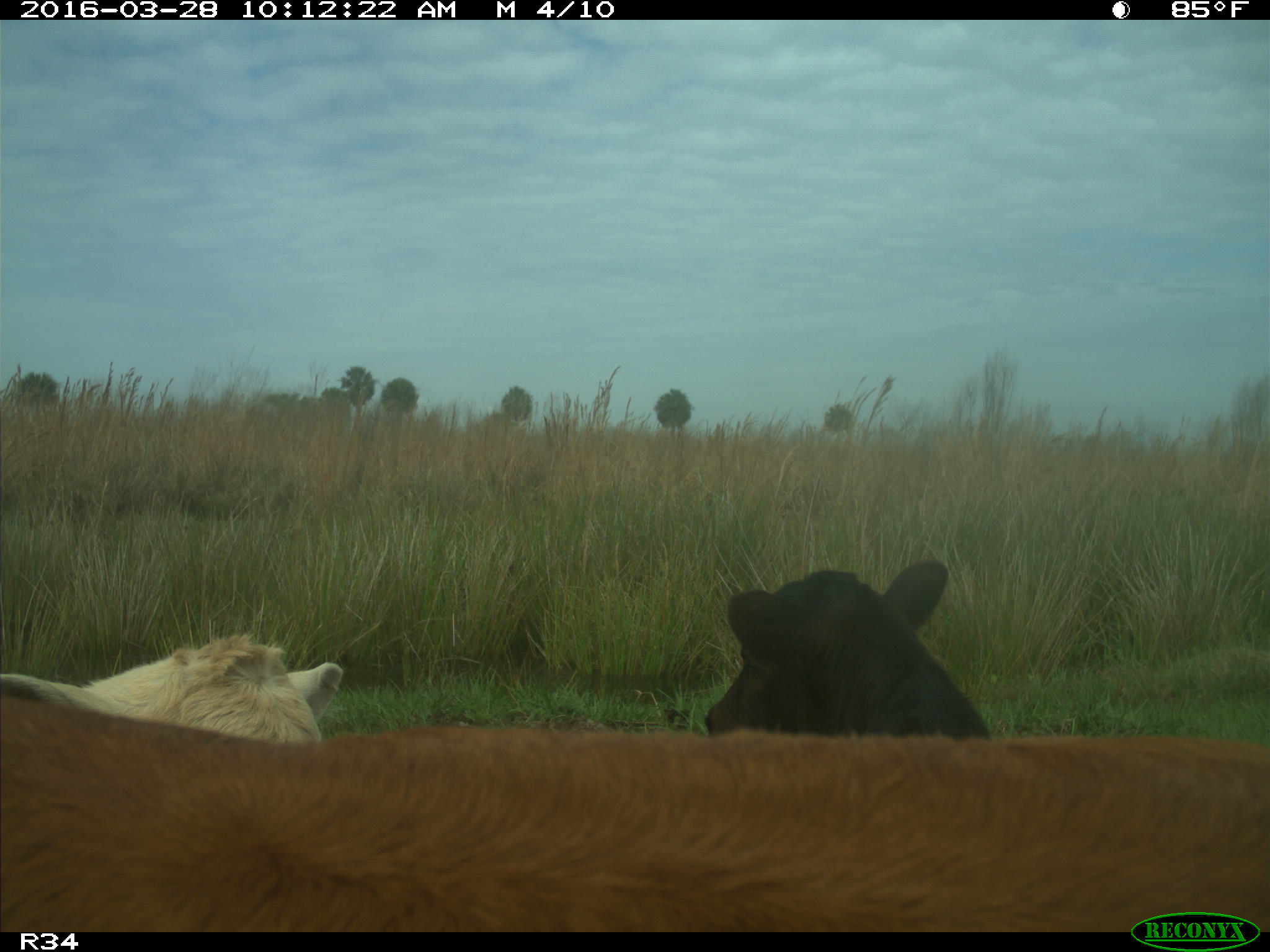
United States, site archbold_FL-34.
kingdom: Animalia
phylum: Chordata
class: Mammalia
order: Artiodactyla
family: Bovidae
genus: Bos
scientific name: Bos taurus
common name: domestic cow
Bos taurus (domestic cow).